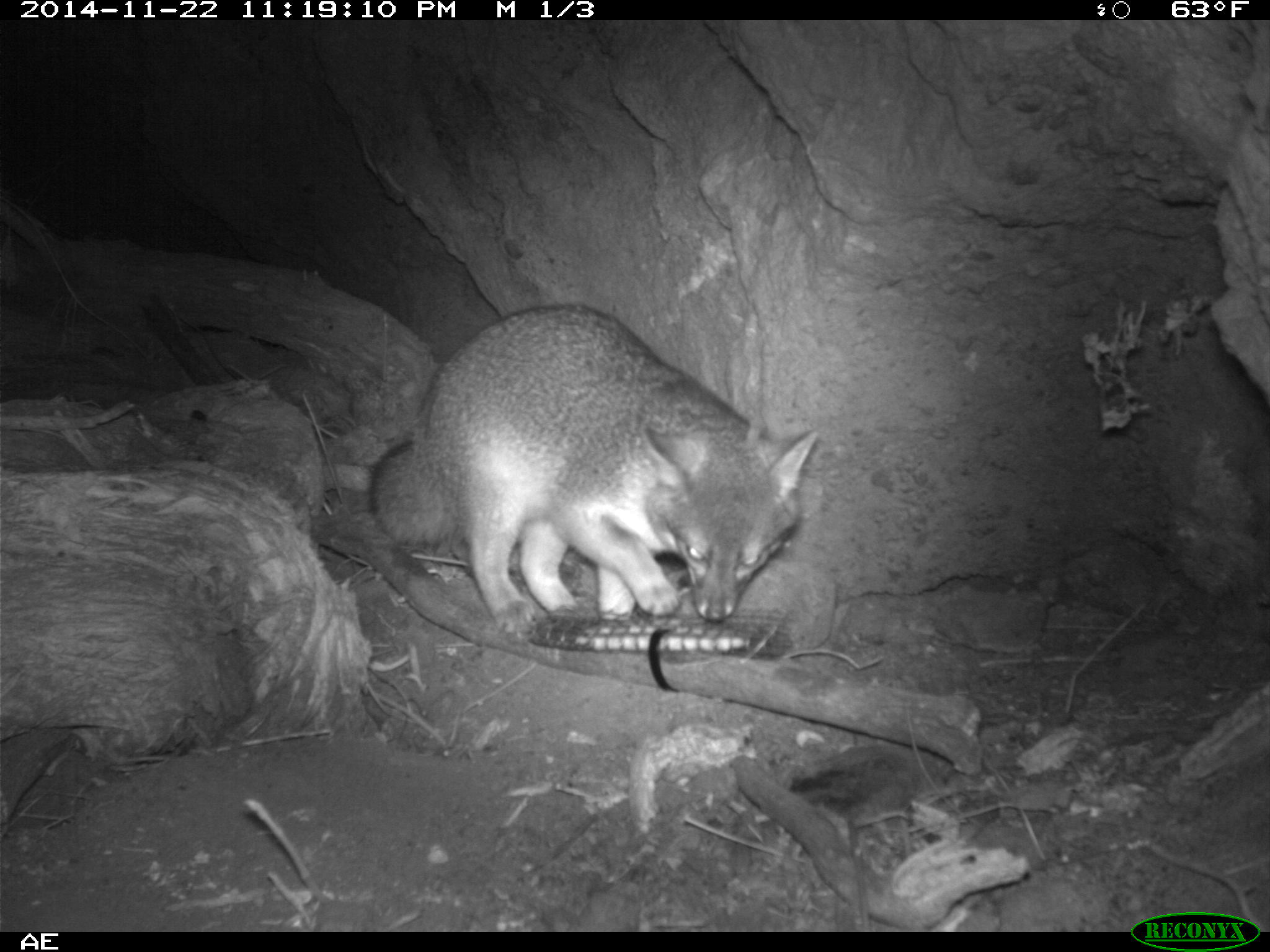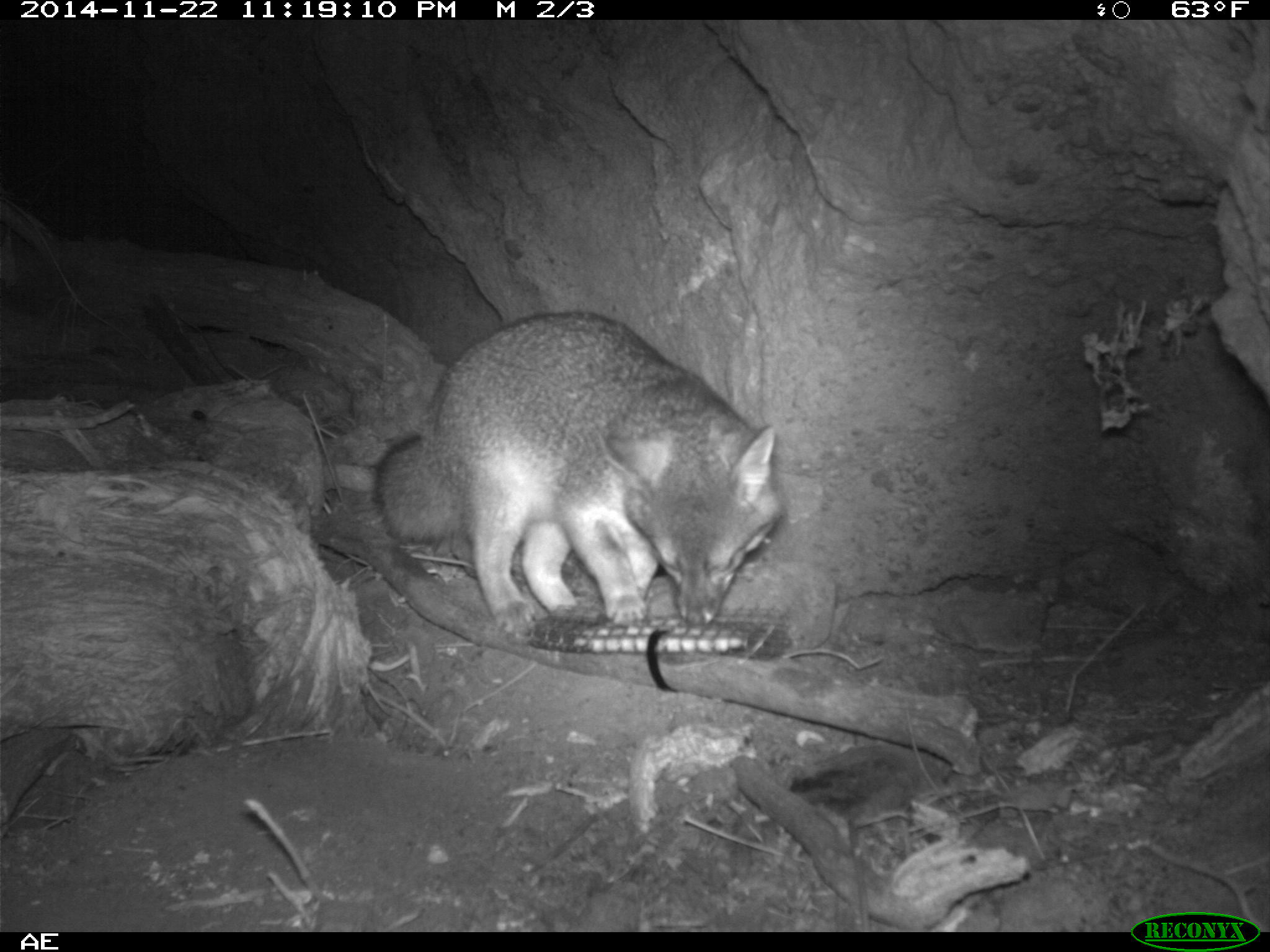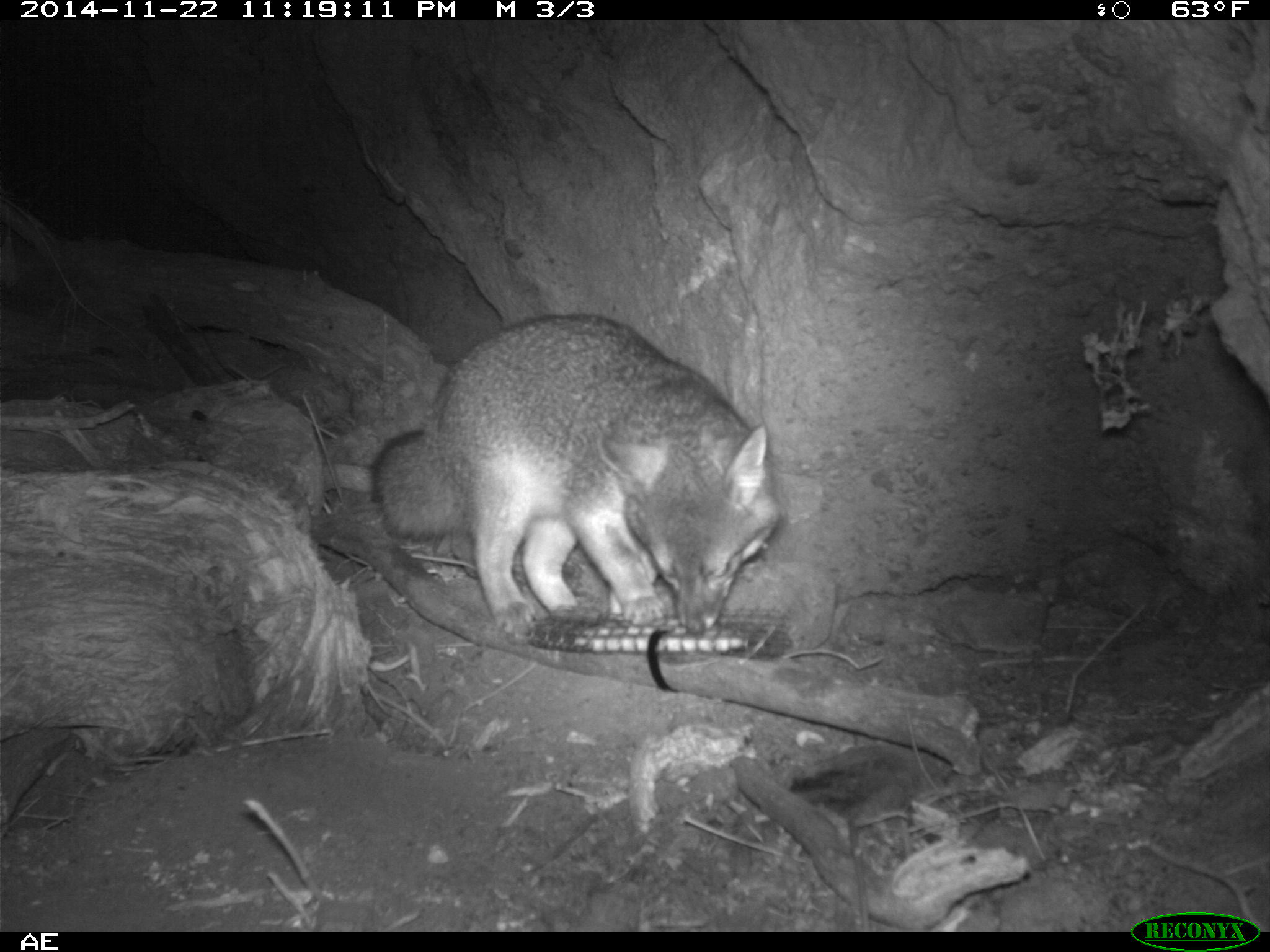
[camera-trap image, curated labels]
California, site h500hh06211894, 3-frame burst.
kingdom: Animalia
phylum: Chordata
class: Mammalia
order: Carnivora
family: Canidae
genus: Urocyon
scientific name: Urocyon littoralis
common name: island fox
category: fox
Fox (island fox) (Urocyon littoralis).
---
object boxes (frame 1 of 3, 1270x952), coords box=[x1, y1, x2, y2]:
fox: box=[366, 302, 818, 641]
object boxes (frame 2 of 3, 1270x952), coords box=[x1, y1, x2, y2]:
fox: box=[372, 310, 781, 639]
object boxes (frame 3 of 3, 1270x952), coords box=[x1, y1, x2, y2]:
fox: box=[371, 311, 782, 634]